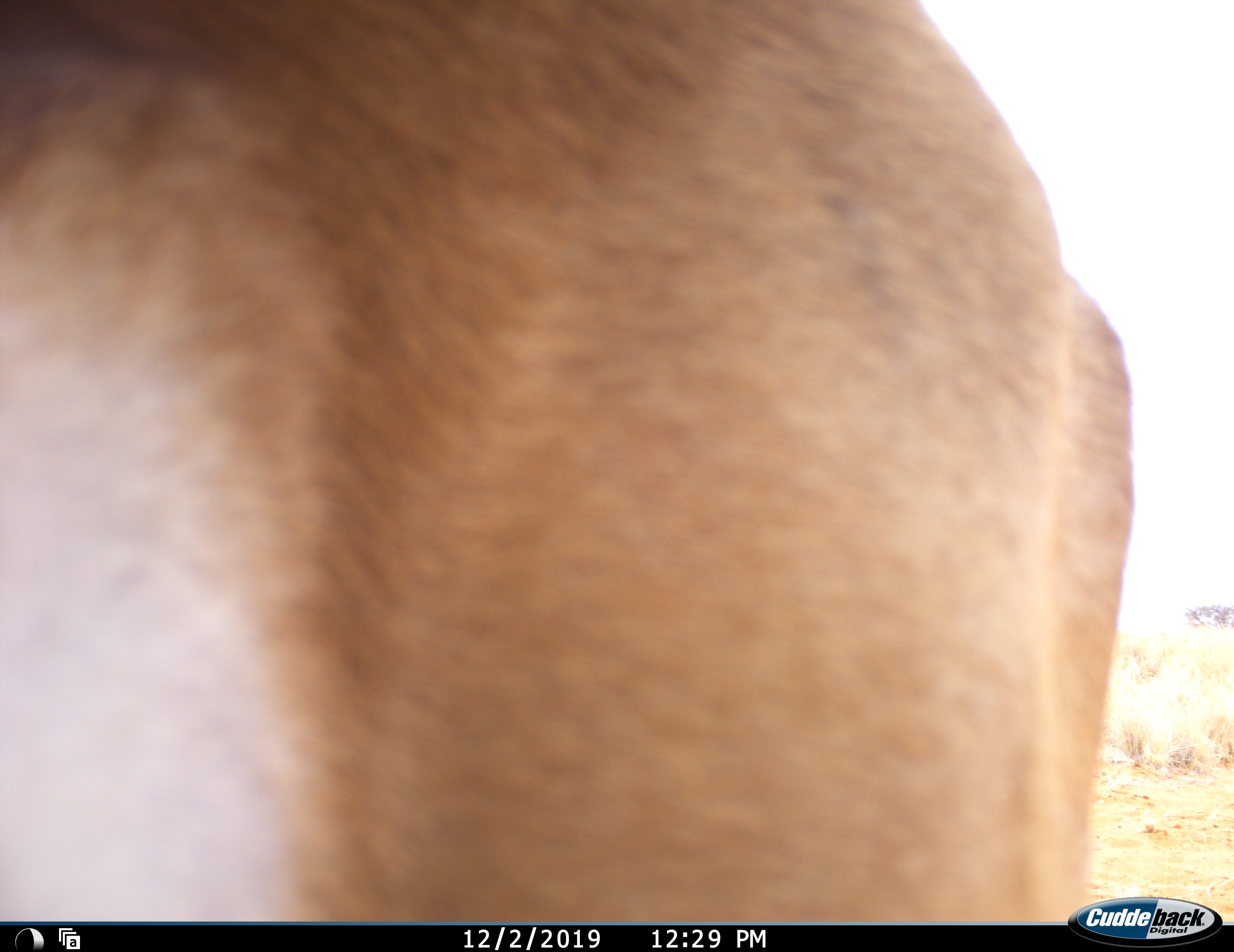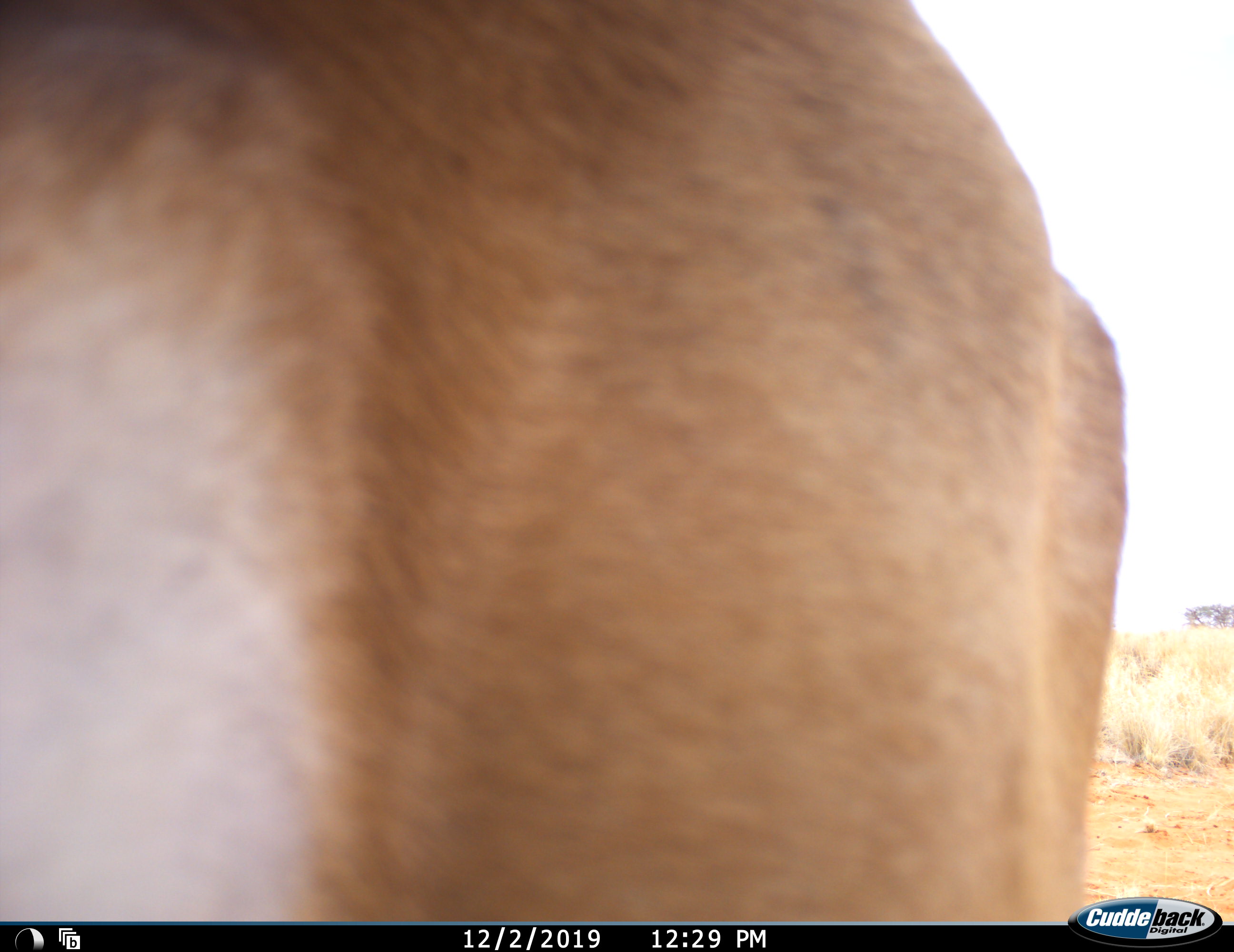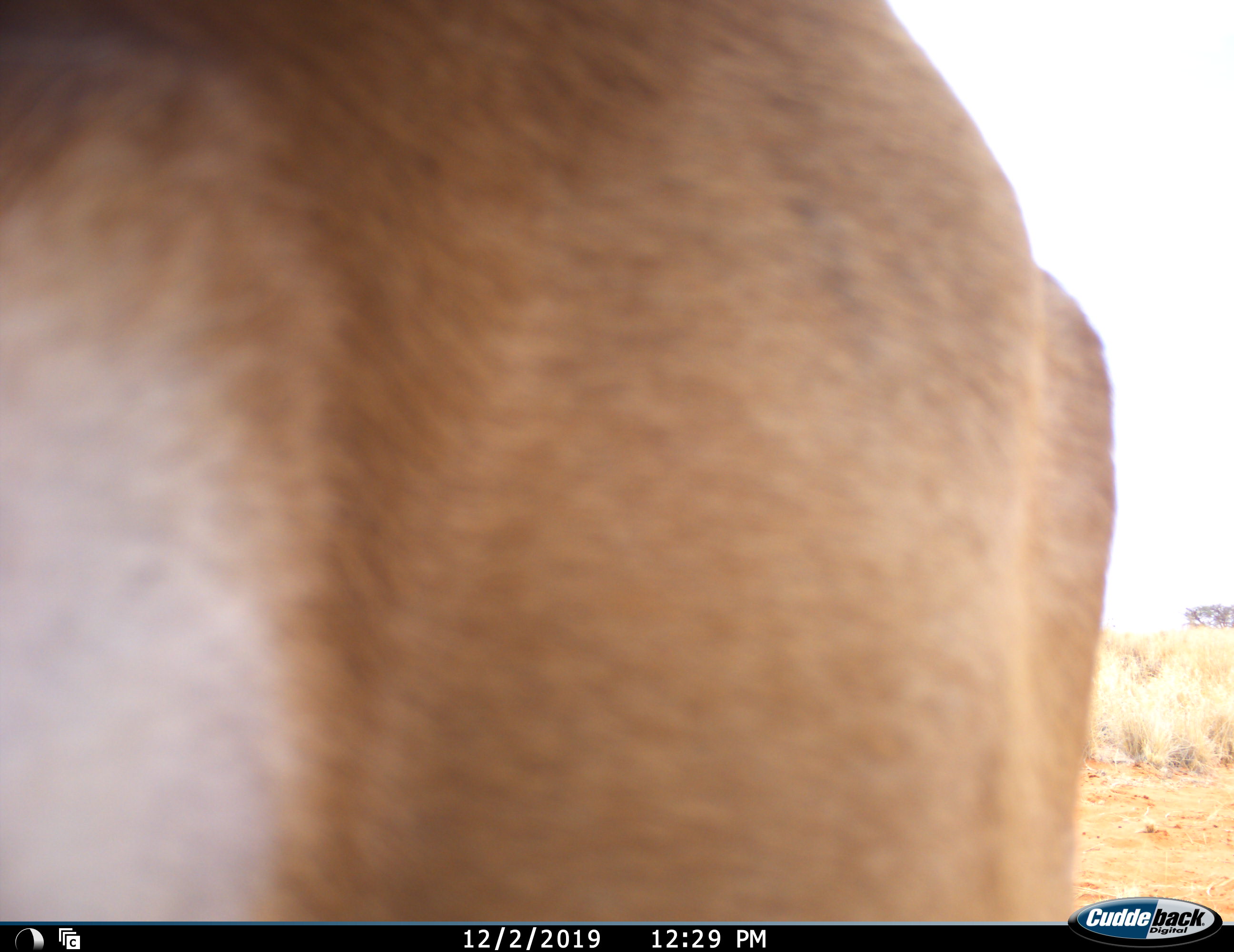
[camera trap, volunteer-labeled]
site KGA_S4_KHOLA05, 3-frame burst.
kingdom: Animalia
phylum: Chordata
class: Mammalia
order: Artiodactyla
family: Bovidae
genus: Antidorcas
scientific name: Antidorcas marsupialis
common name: springbok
Springbok (Antidorcas marsupialis), count 1. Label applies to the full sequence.